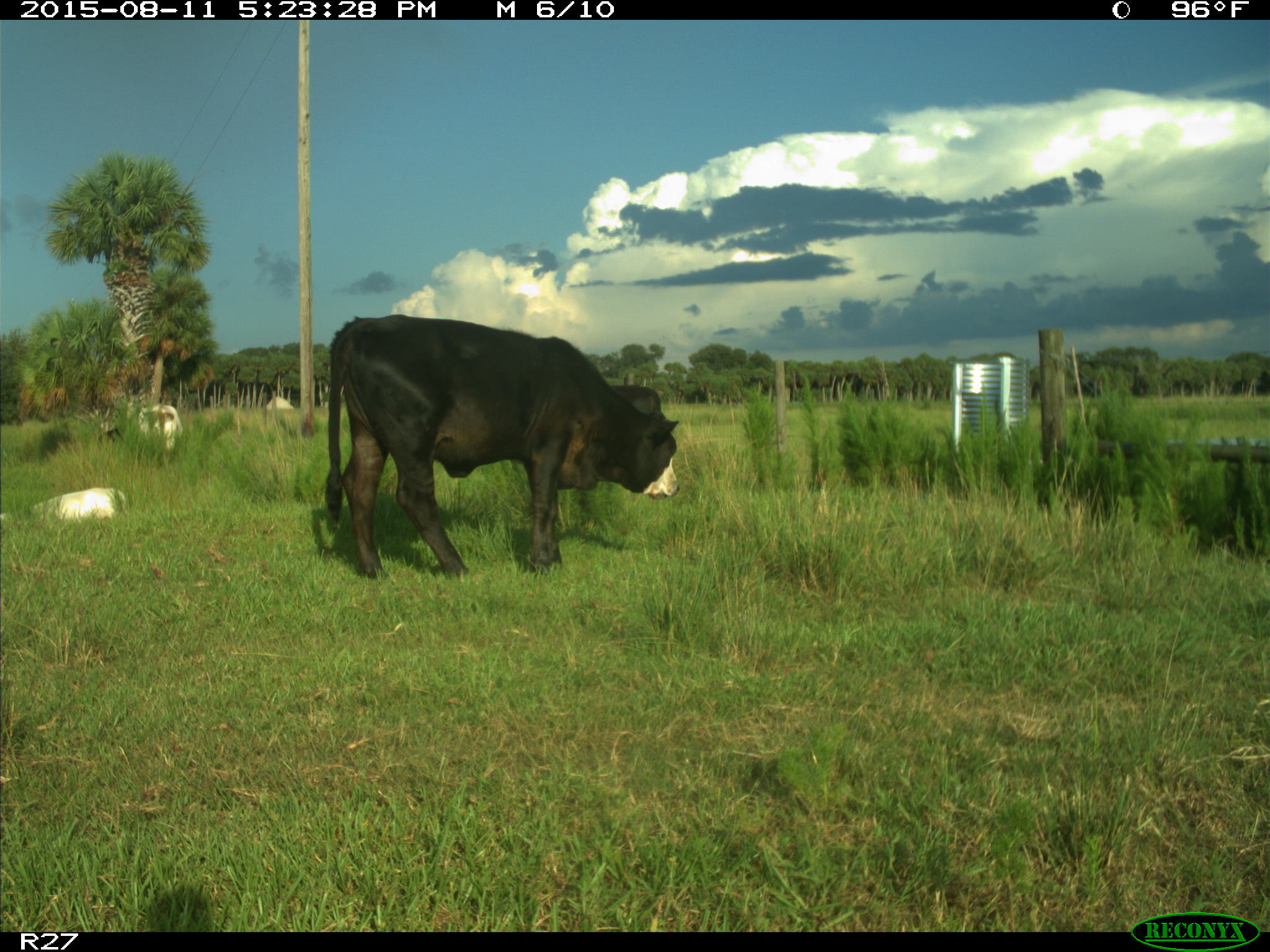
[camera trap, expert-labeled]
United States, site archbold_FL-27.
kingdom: Animalia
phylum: Chordata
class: Mammalia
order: Artiodactyla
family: Bovidae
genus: Bos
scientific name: Bos taurus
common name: domestic cow